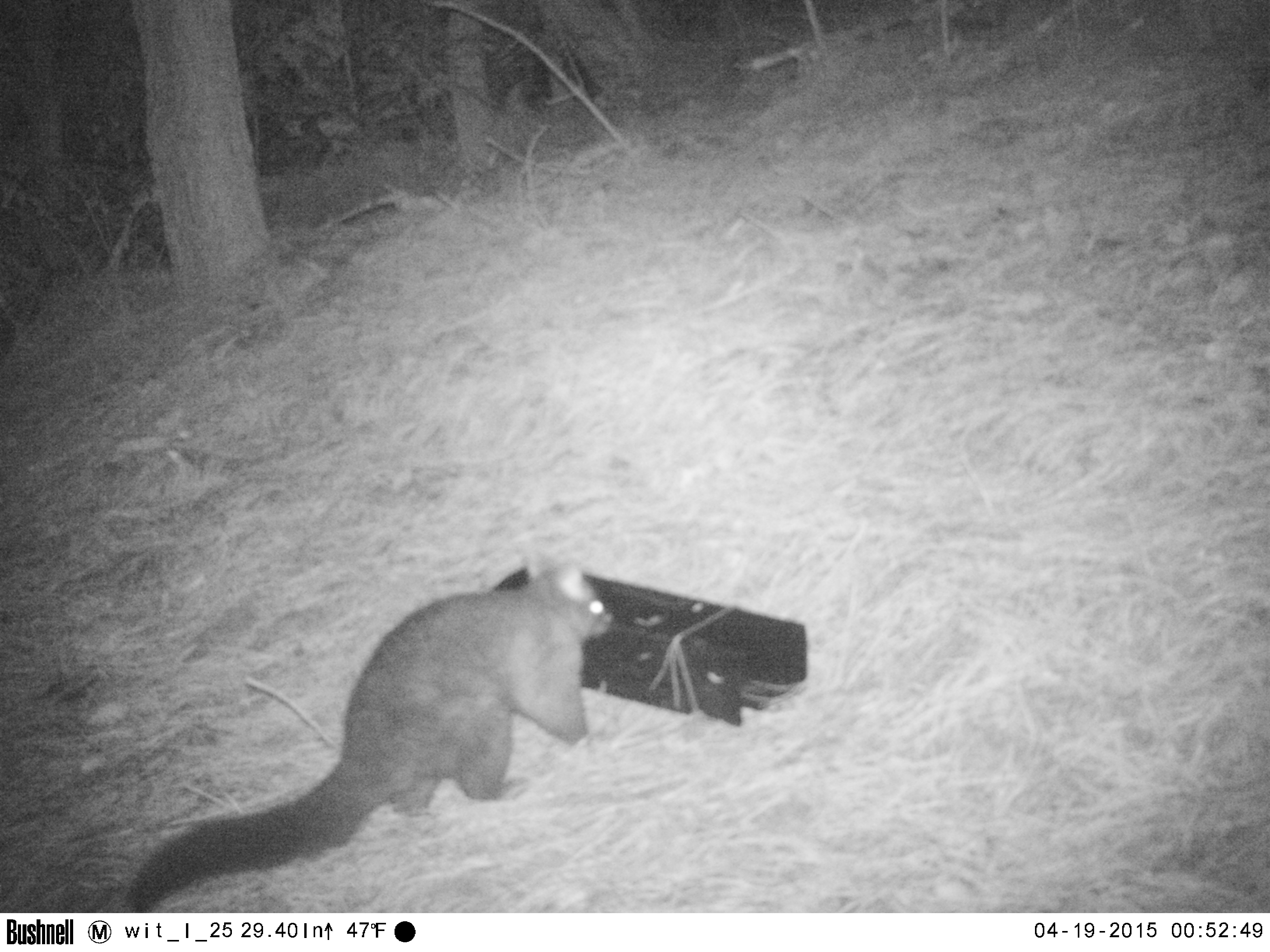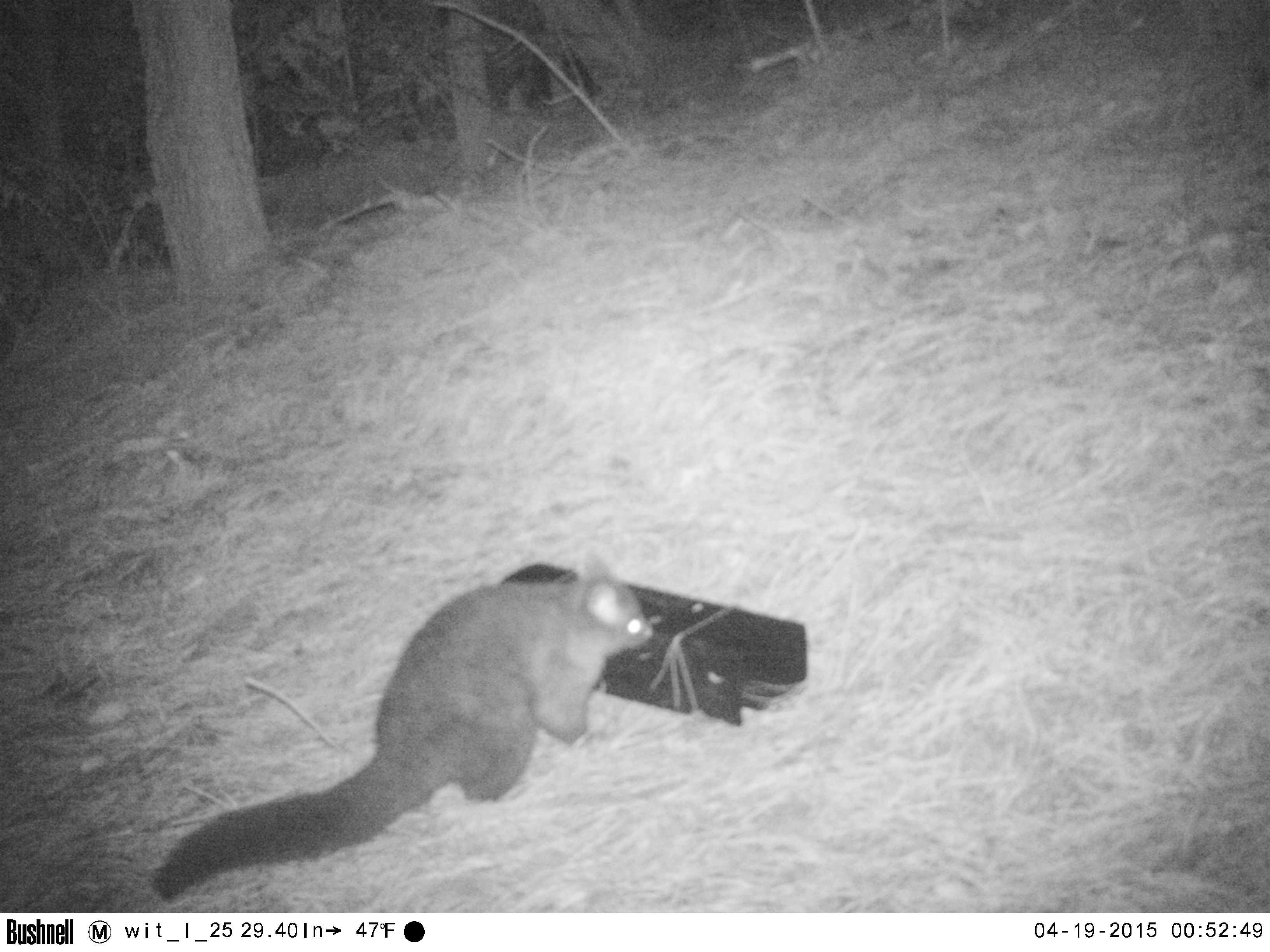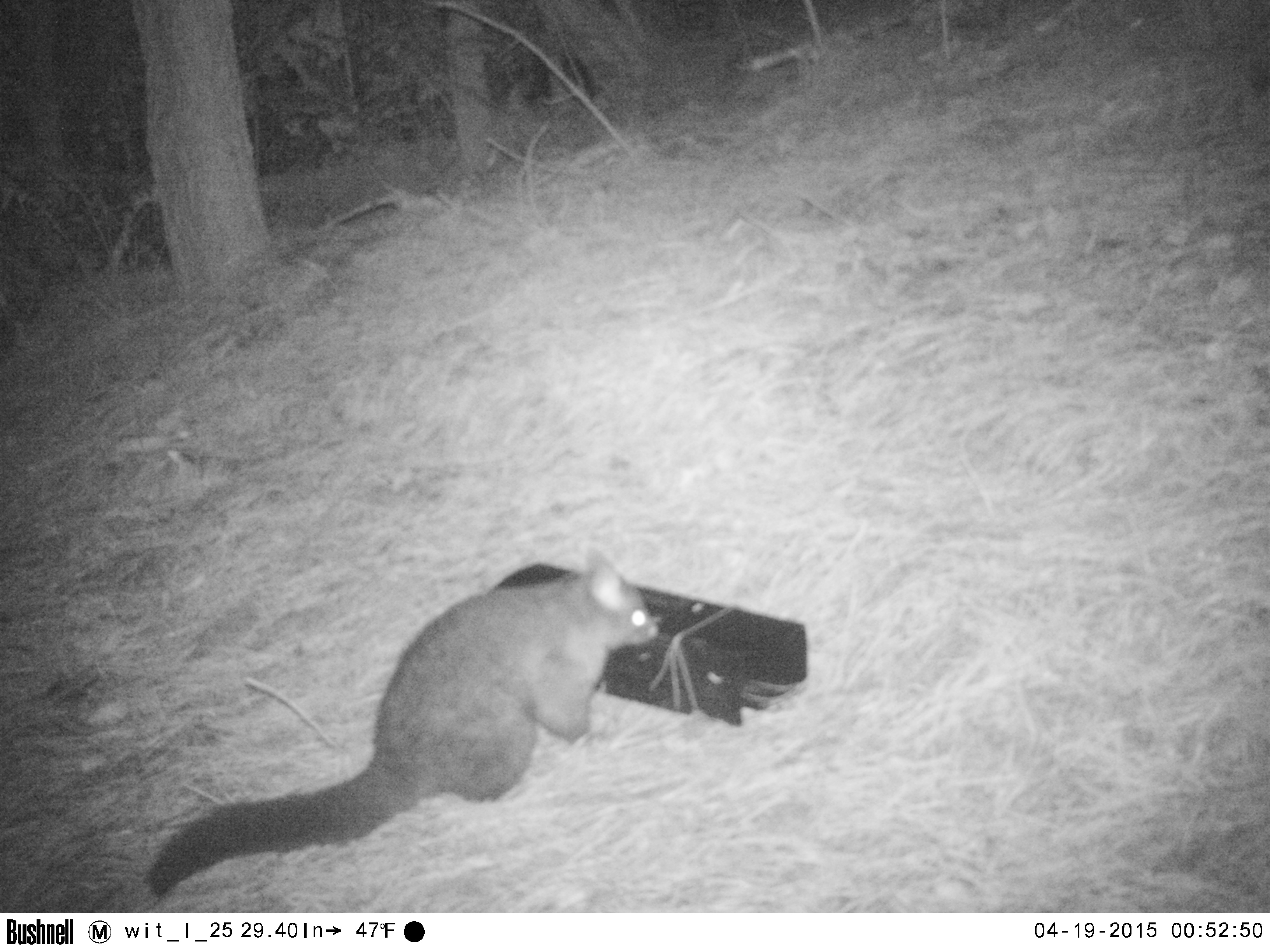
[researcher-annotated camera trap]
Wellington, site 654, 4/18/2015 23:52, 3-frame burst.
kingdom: Animalia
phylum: Chordata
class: Mammalia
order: Didelphimorphia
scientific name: Didelphimorphia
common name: possum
Possum (Didelphimorphia).